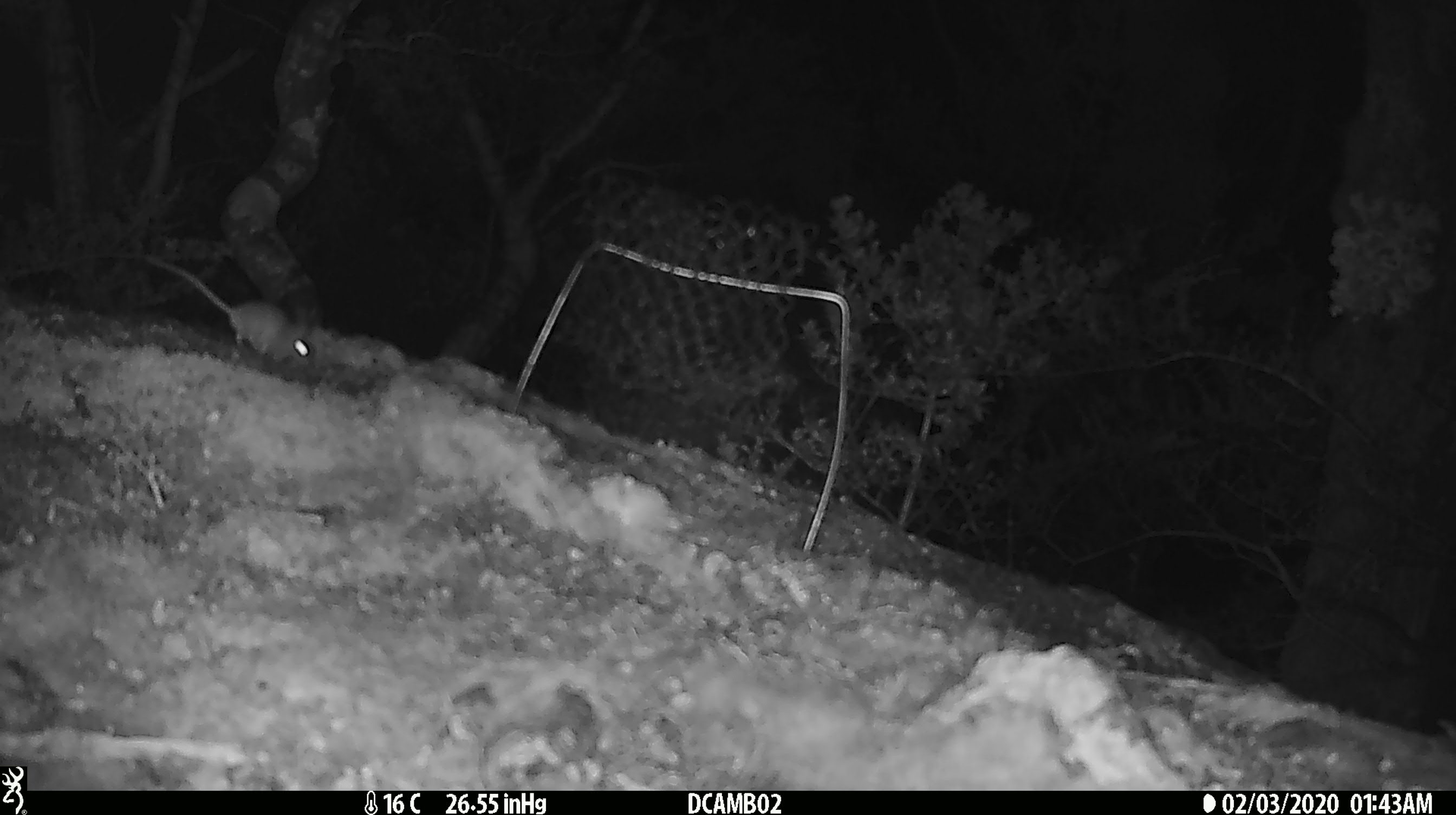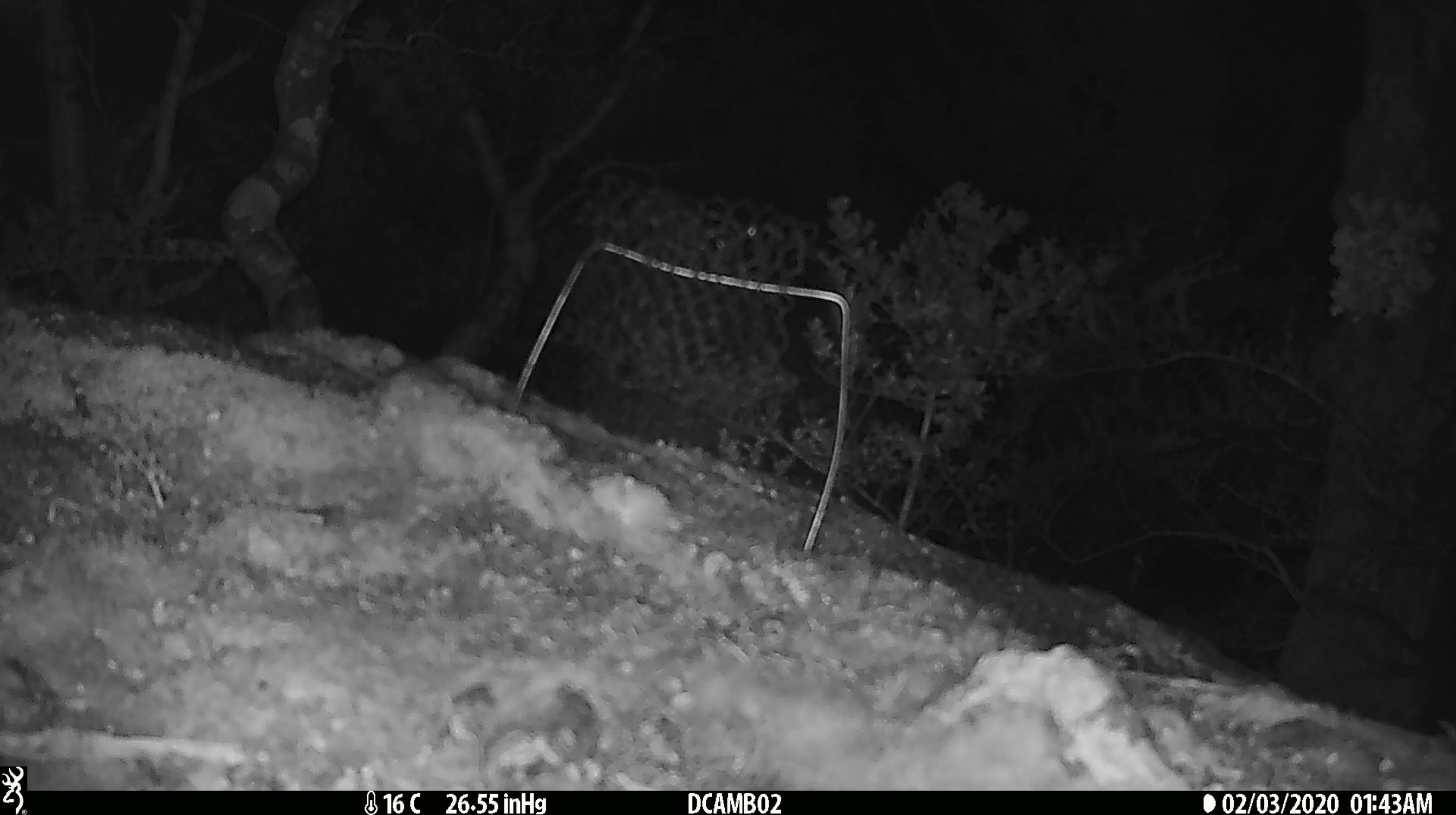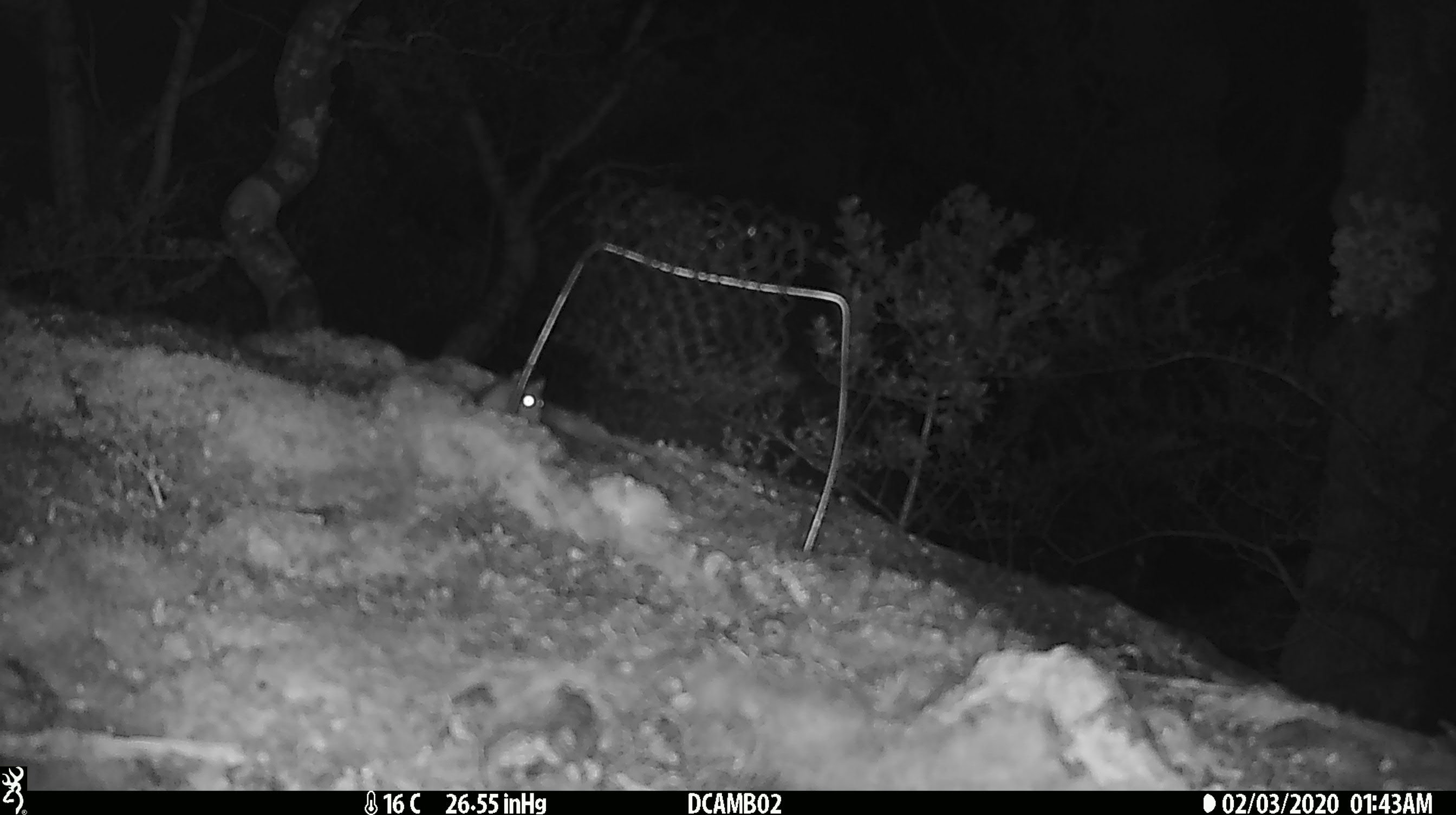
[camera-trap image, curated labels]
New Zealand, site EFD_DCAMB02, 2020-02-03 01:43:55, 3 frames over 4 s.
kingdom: Animalia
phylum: Chordata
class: Mammalia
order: Rodentia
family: Muridae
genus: Mus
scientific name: Mus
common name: mouse